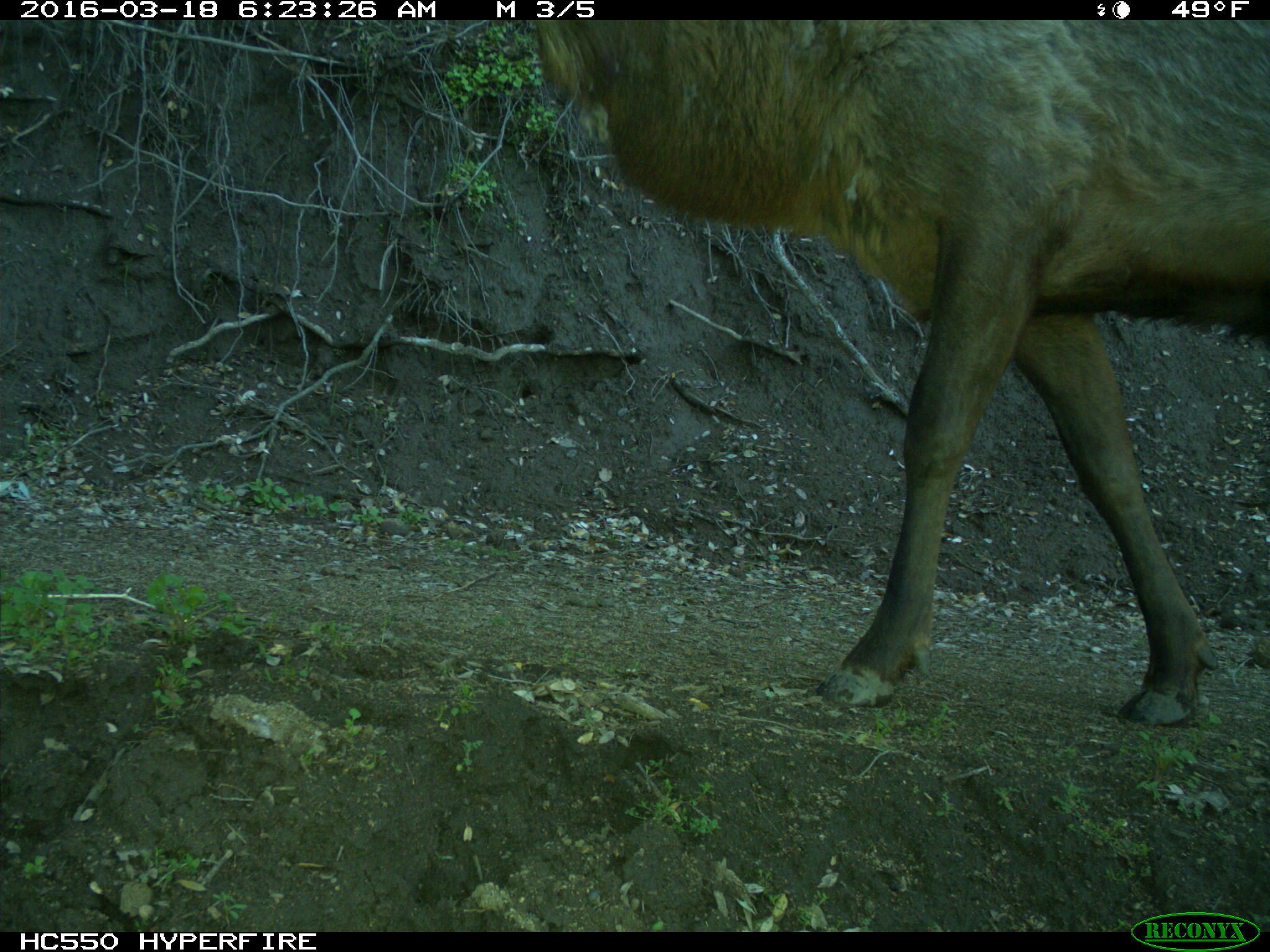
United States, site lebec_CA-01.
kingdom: Animalia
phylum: Chordata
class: Mammalia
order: Artiodactyla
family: Cervidae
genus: Cervus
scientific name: Cervus canadensis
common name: elk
Cervus canadensis (elk).